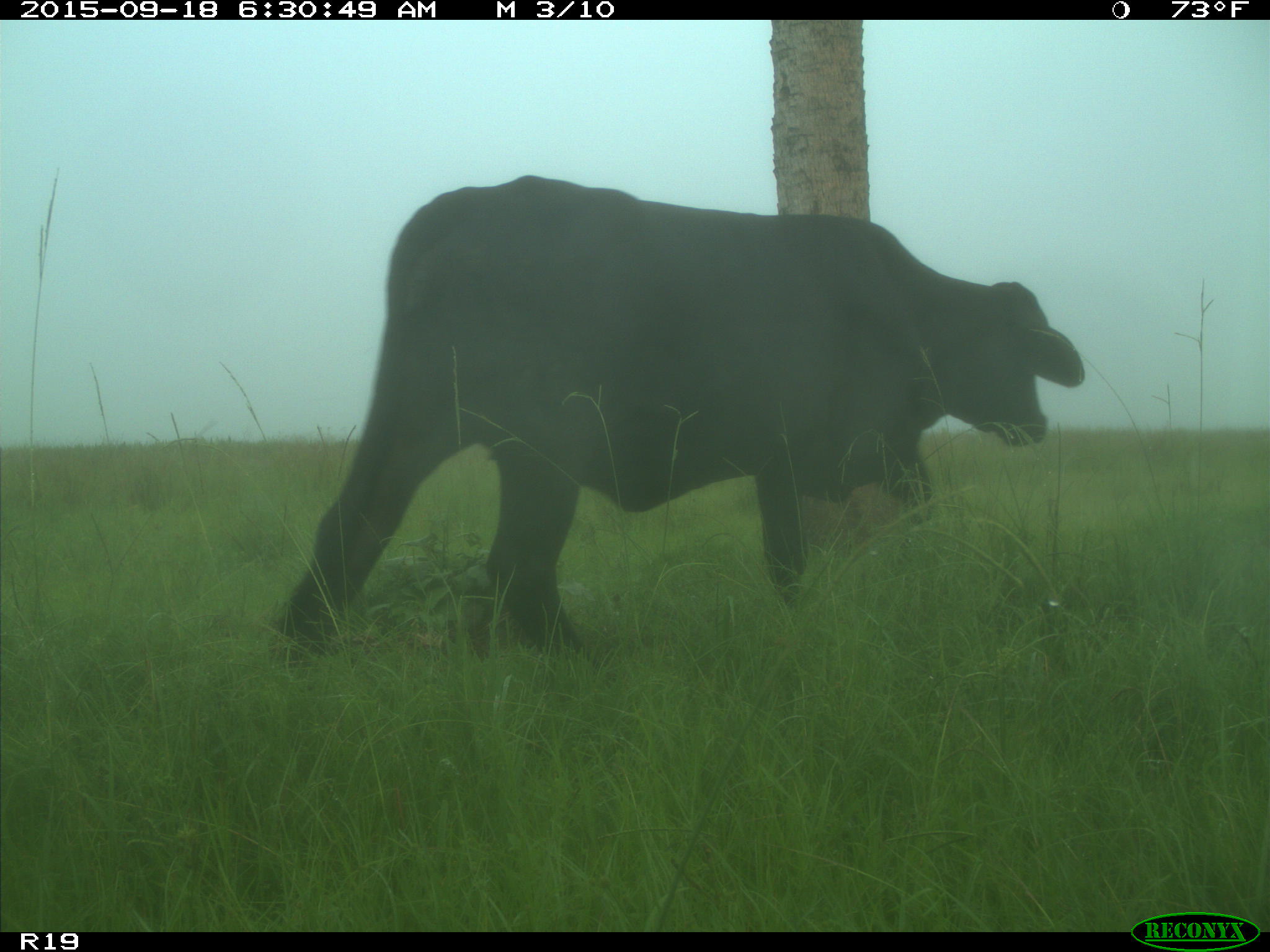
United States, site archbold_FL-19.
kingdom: Animalia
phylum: Chordata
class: Mammalia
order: Artiodactyla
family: Bovidae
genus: Bos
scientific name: Bos taurus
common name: domestic cow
Bos taurus (domestic cow).